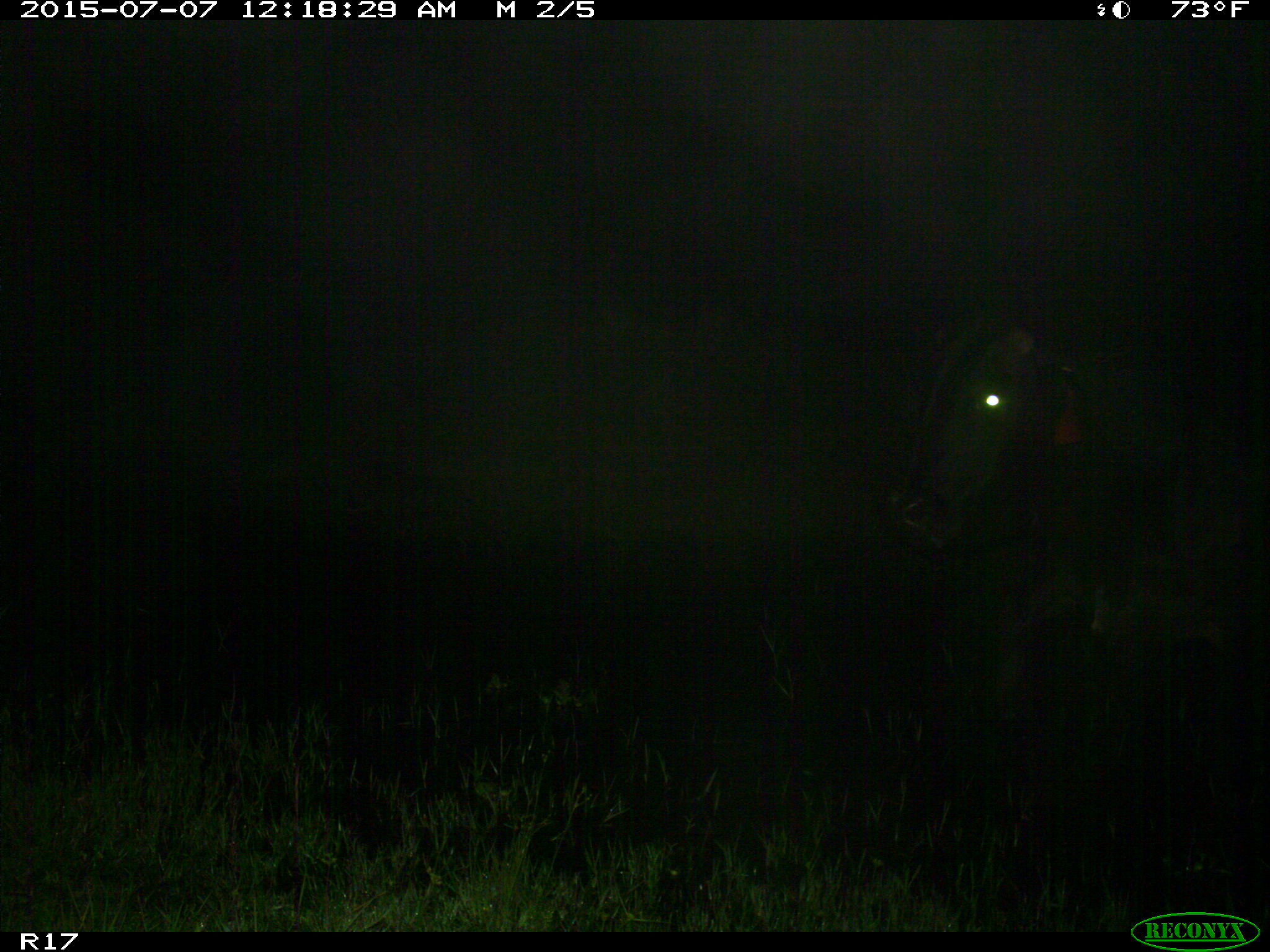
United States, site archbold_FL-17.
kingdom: Animalia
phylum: Chordata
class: Mammalia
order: Artiodactyla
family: Bovidae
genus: Bos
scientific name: Bos taurus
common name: domestic cow